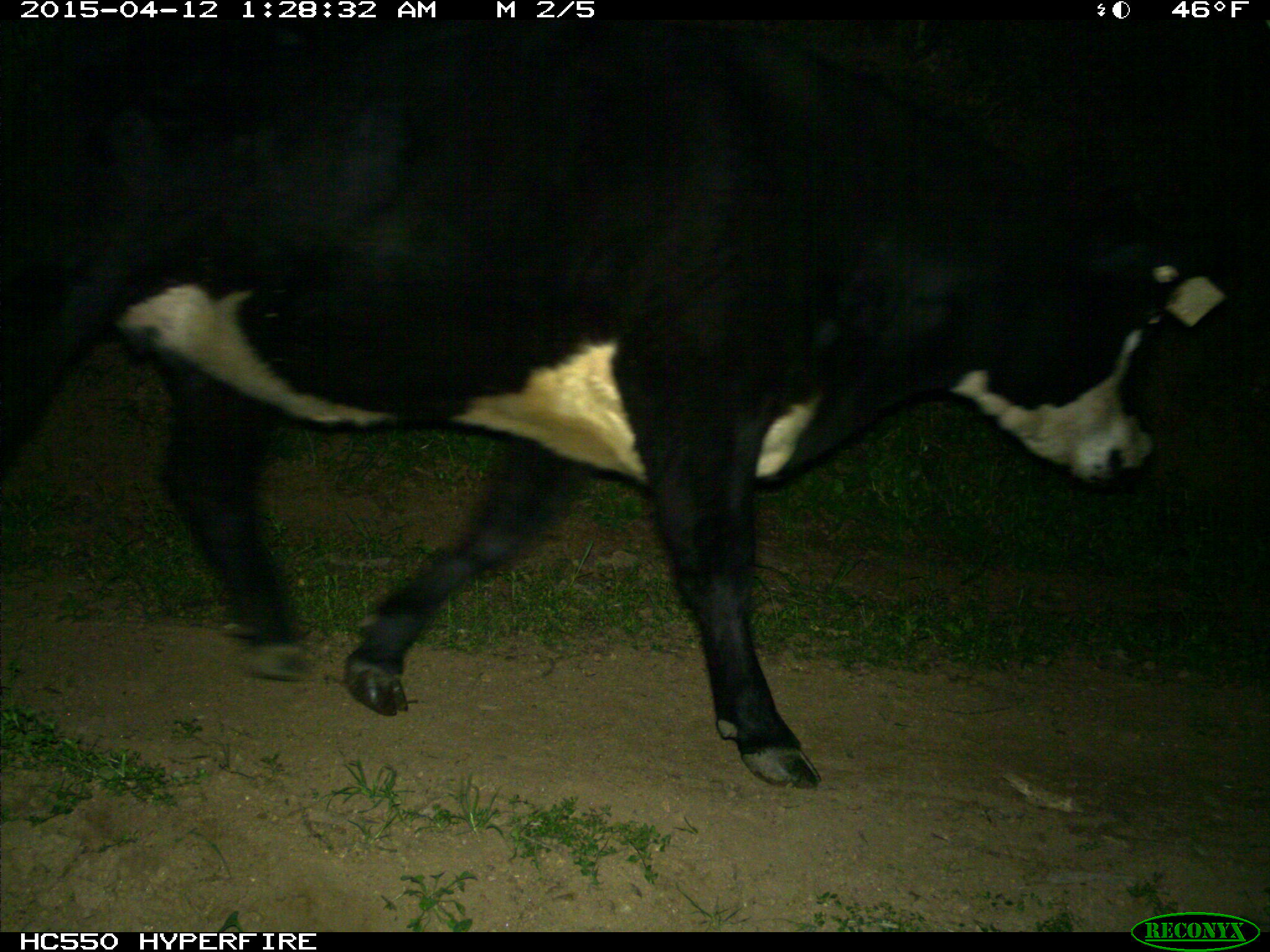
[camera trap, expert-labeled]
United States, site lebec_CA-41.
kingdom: Animalia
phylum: Chordata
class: Mammalia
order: Artiodactyla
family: Bovidae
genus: Bos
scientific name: Bos taurus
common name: domestic cow